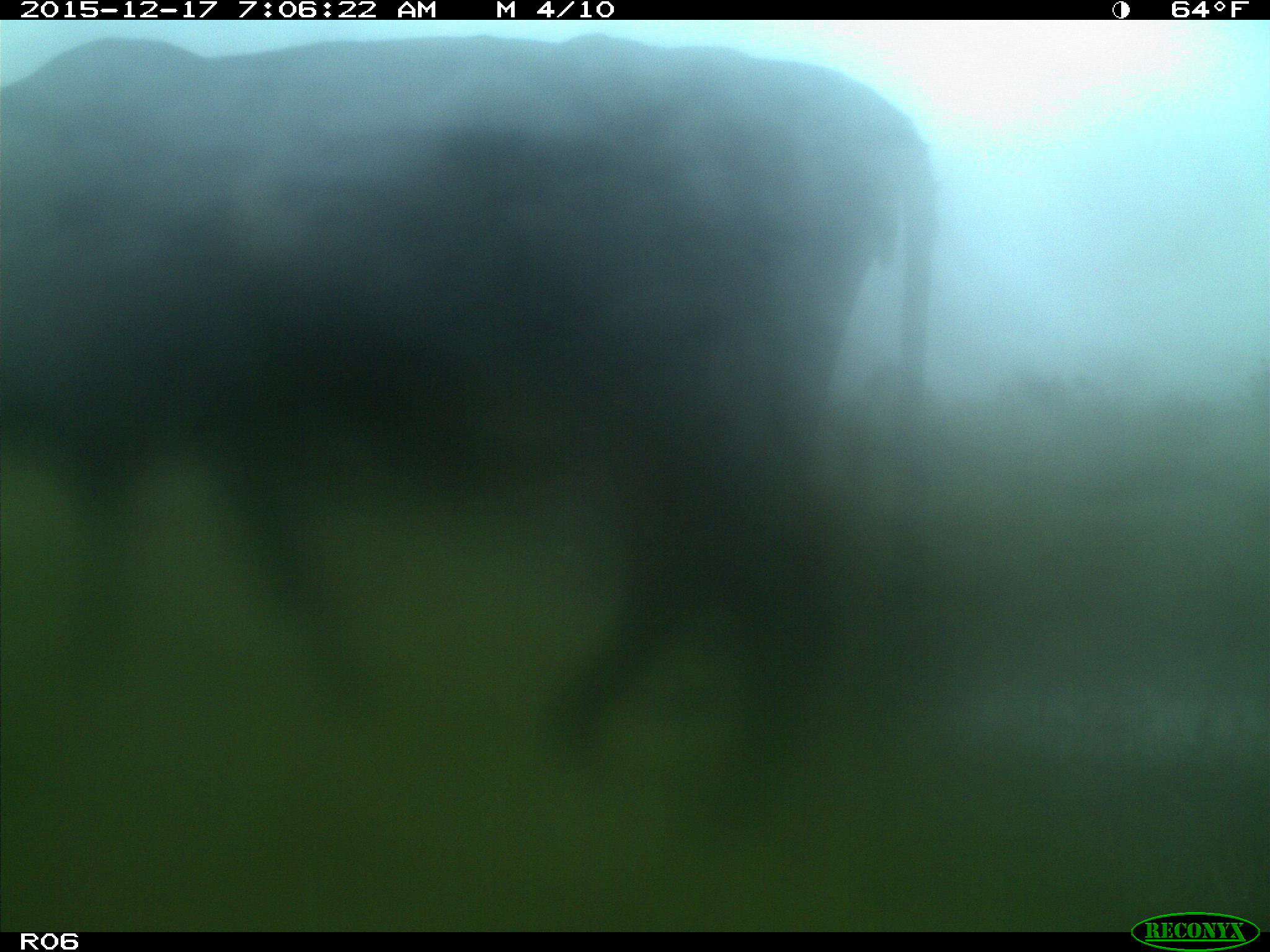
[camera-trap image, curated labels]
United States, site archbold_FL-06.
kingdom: Animalia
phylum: Chordata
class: Mammalia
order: Artiodactyla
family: Bovidae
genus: Bos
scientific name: Bos taurus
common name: domestic cow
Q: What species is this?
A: Bos taurus (domestic cow).